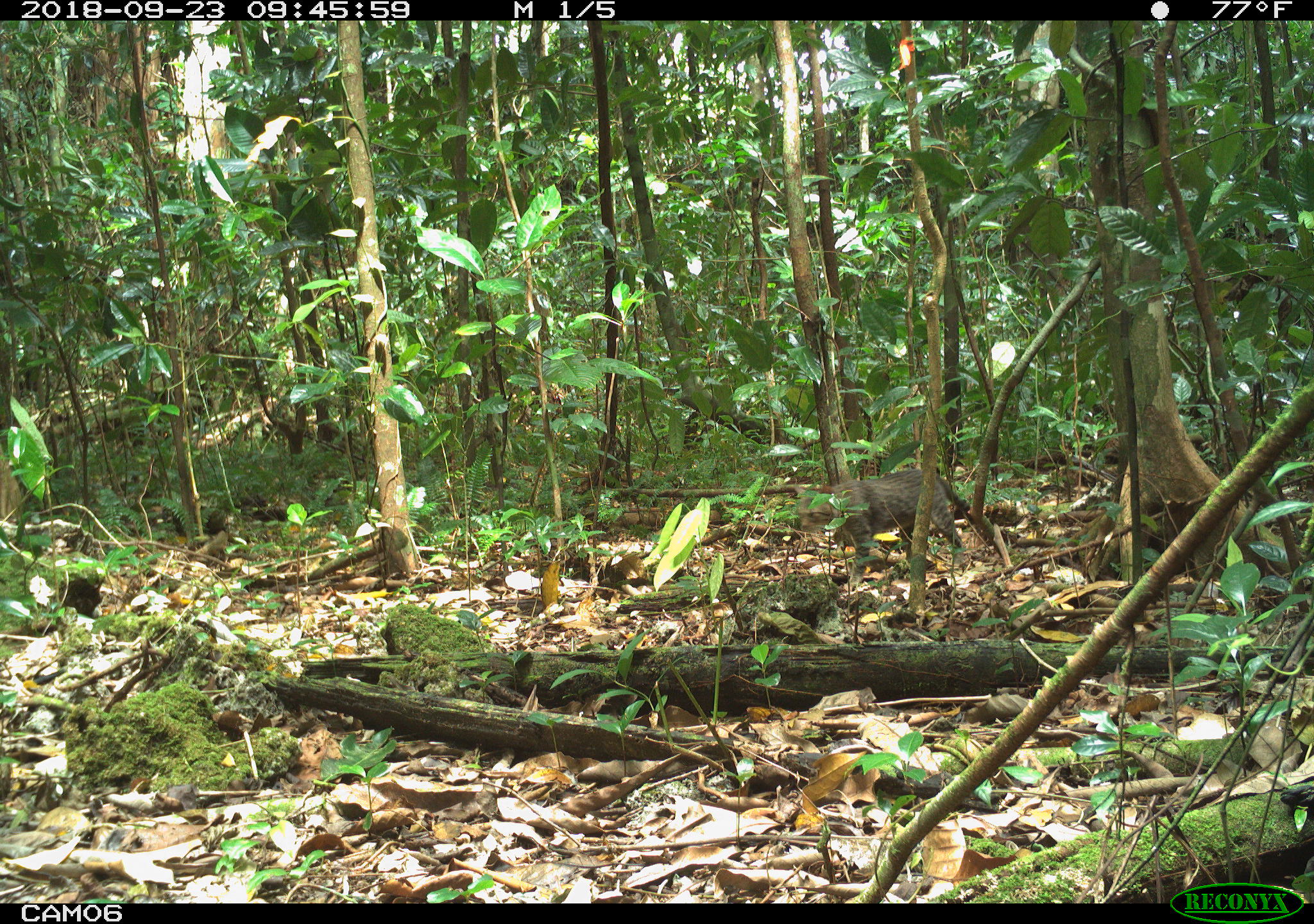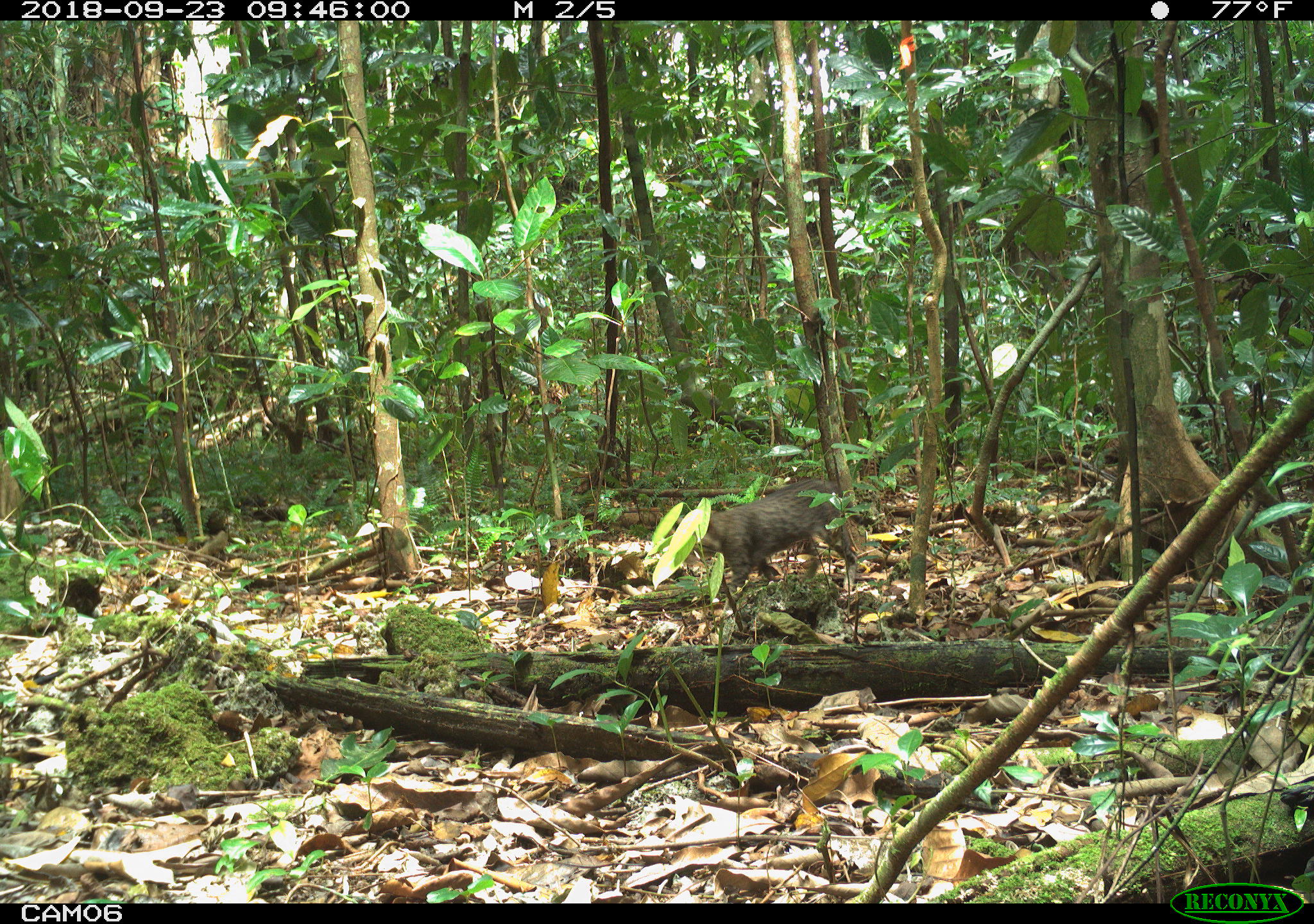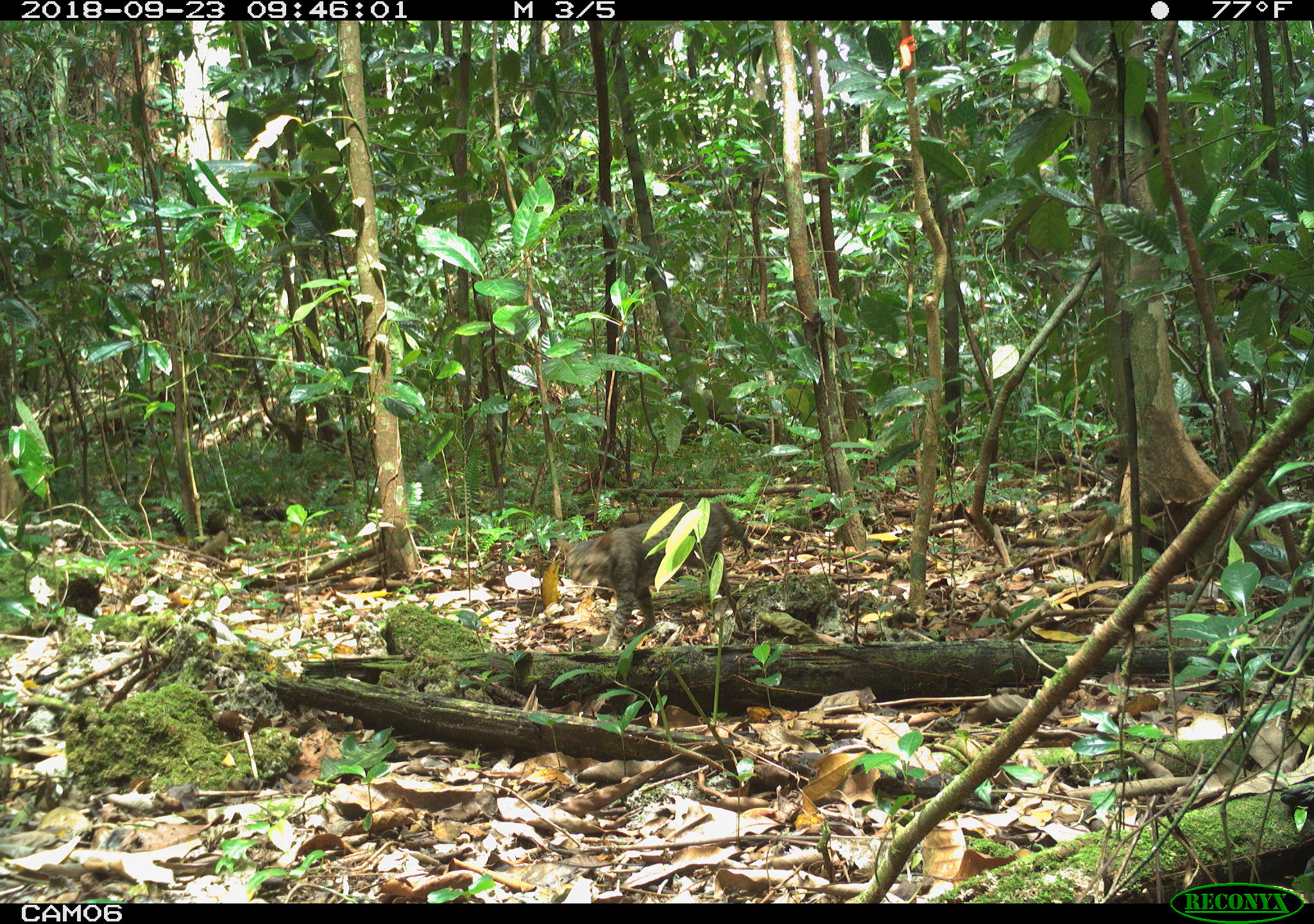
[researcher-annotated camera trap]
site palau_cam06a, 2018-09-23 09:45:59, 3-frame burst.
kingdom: Animalia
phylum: Chordata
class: Mammalia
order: Carnivora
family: Felidae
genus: Felis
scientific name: Felis catus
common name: cat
Cat (Felis catus).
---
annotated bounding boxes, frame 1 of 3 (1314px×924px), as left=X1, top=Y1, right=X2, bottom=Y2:
cat: left=791, top=468, right=979, bottom=576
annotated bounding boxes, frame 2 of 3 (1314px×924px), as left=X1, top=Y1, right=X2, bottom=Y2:
cat: left=666, top=479, right=854, bottom=621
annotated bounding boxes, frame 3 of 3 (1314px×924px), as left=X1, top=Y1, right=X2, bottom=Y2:
cat: left=549, top=497, right=749, bottom=651